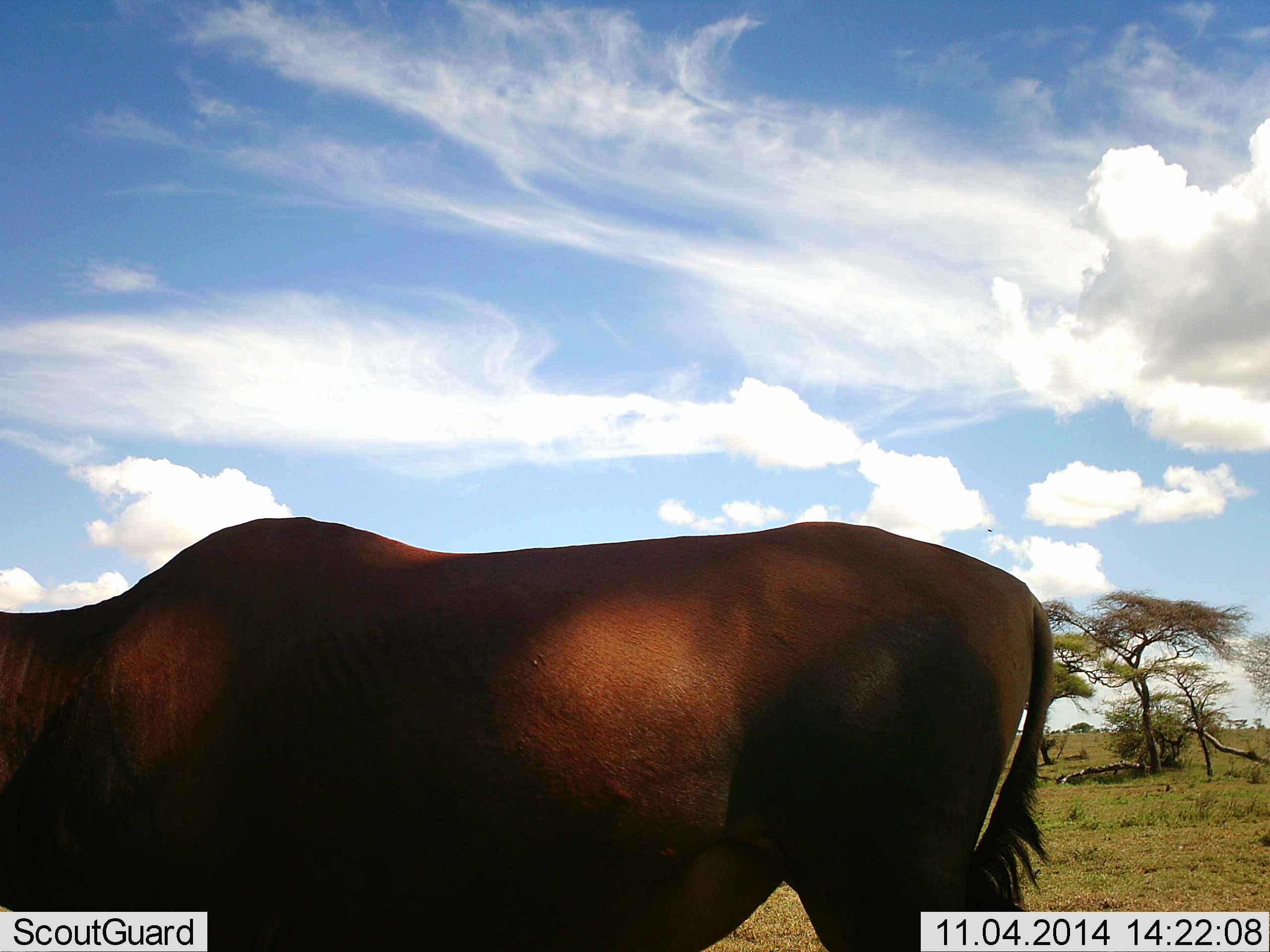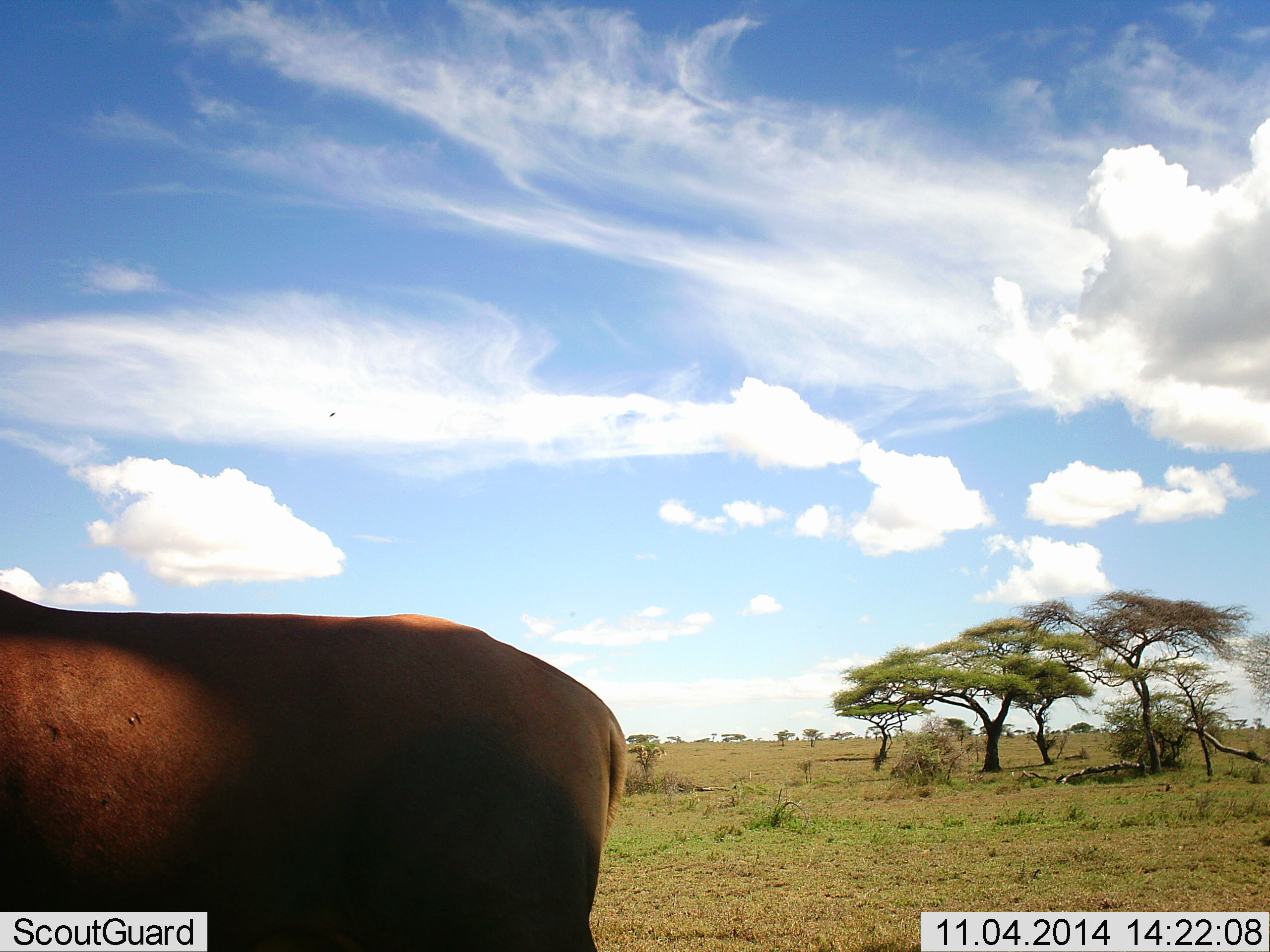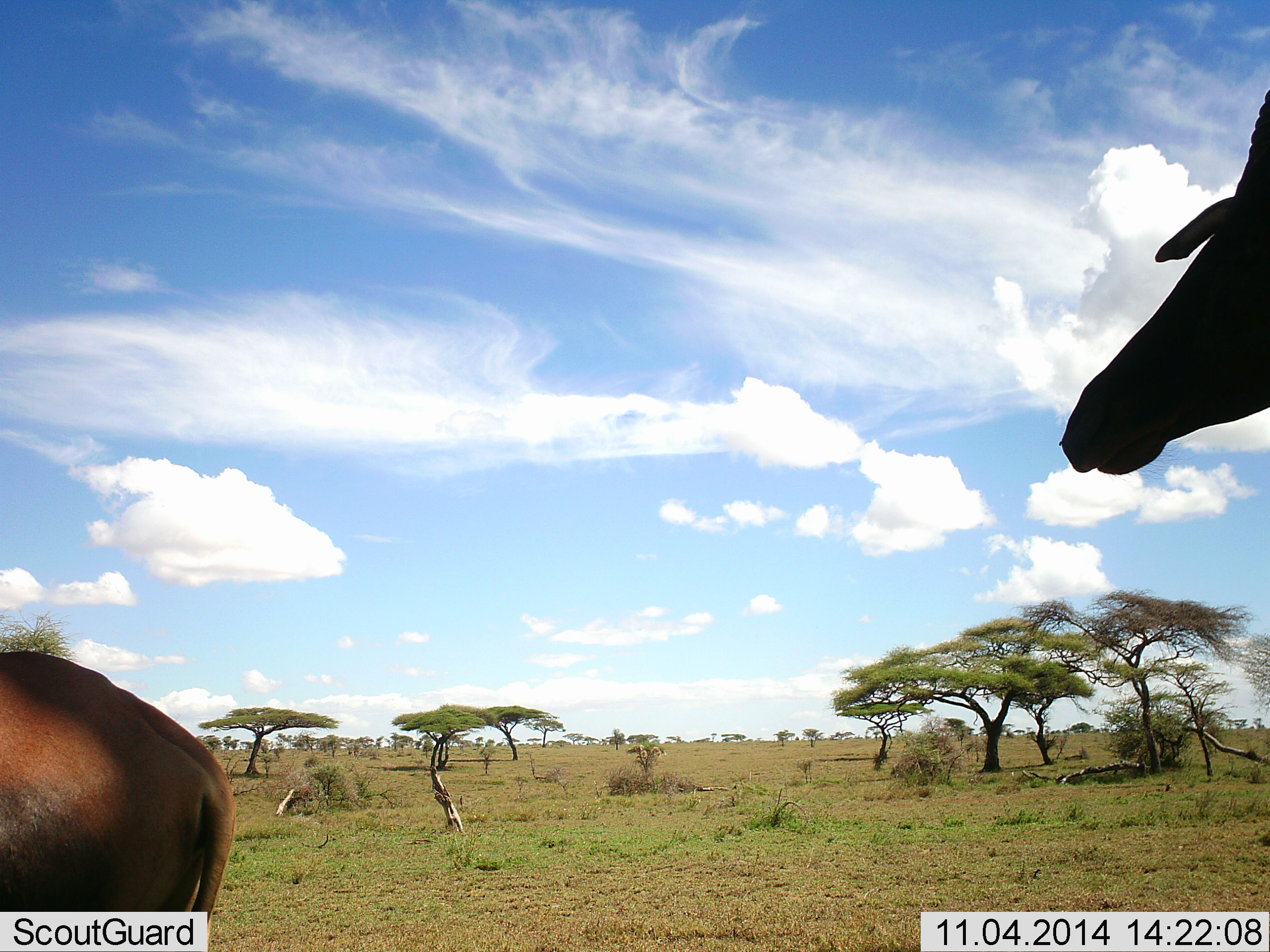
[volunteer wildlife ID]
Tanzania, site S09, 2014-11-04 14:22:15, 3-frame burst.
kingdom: Animalia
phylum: Chordata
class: Mammalia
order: Artiodactyla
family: Bovidae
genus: Damaliscus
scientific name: Damaliscus lunatus jimela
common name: topi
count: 2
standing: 0%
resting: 0%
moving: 100%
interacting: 0%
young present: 0%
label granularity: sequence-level